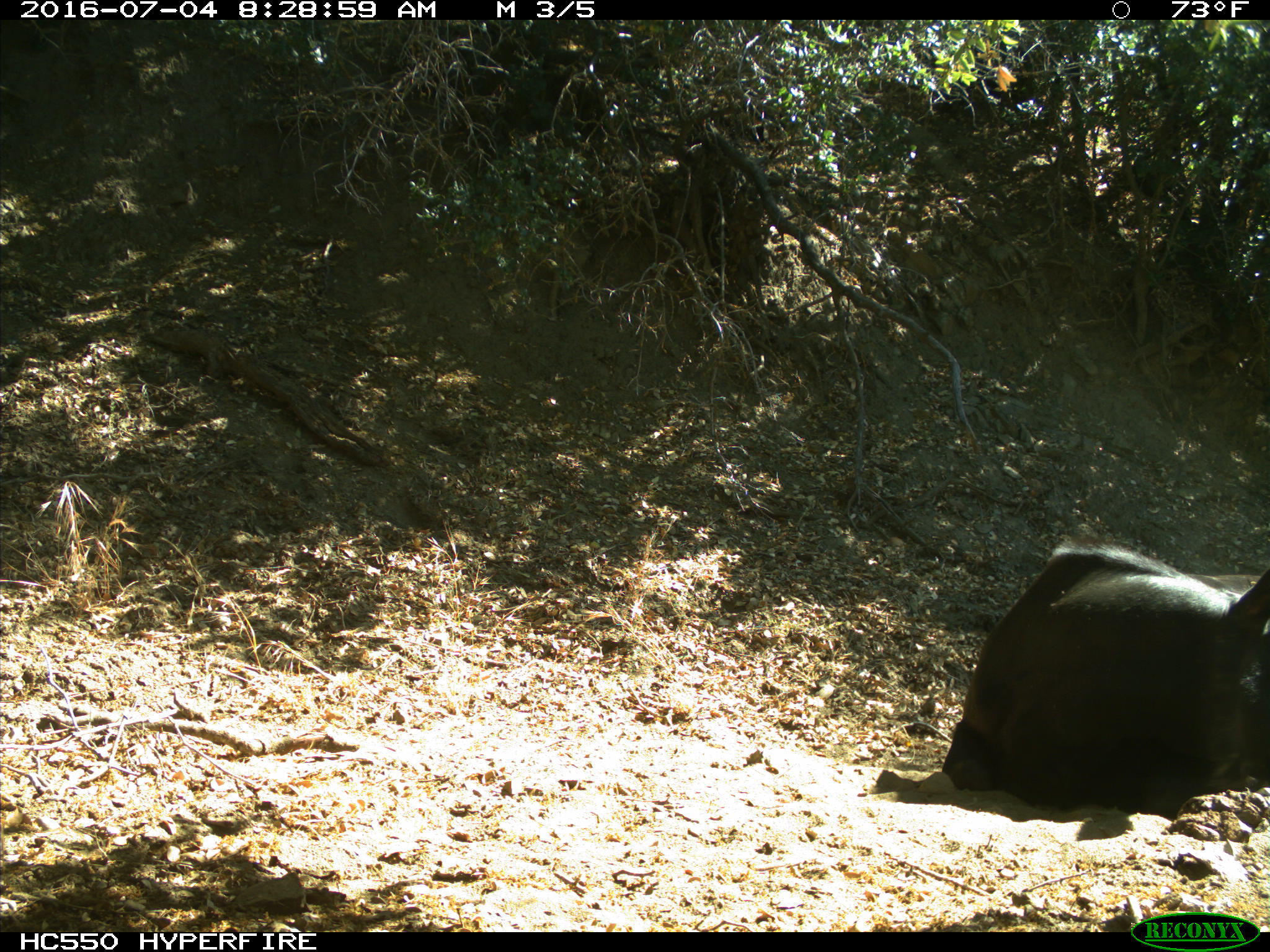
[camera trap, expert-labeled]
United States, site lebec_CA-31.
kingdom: Animalia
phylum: Chordata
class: Mammalia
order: Artiodactyla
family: Bovidae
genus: Bos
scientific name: Bos taurus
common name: domestic cow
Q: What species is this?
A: Bos taurus (domestic cow).